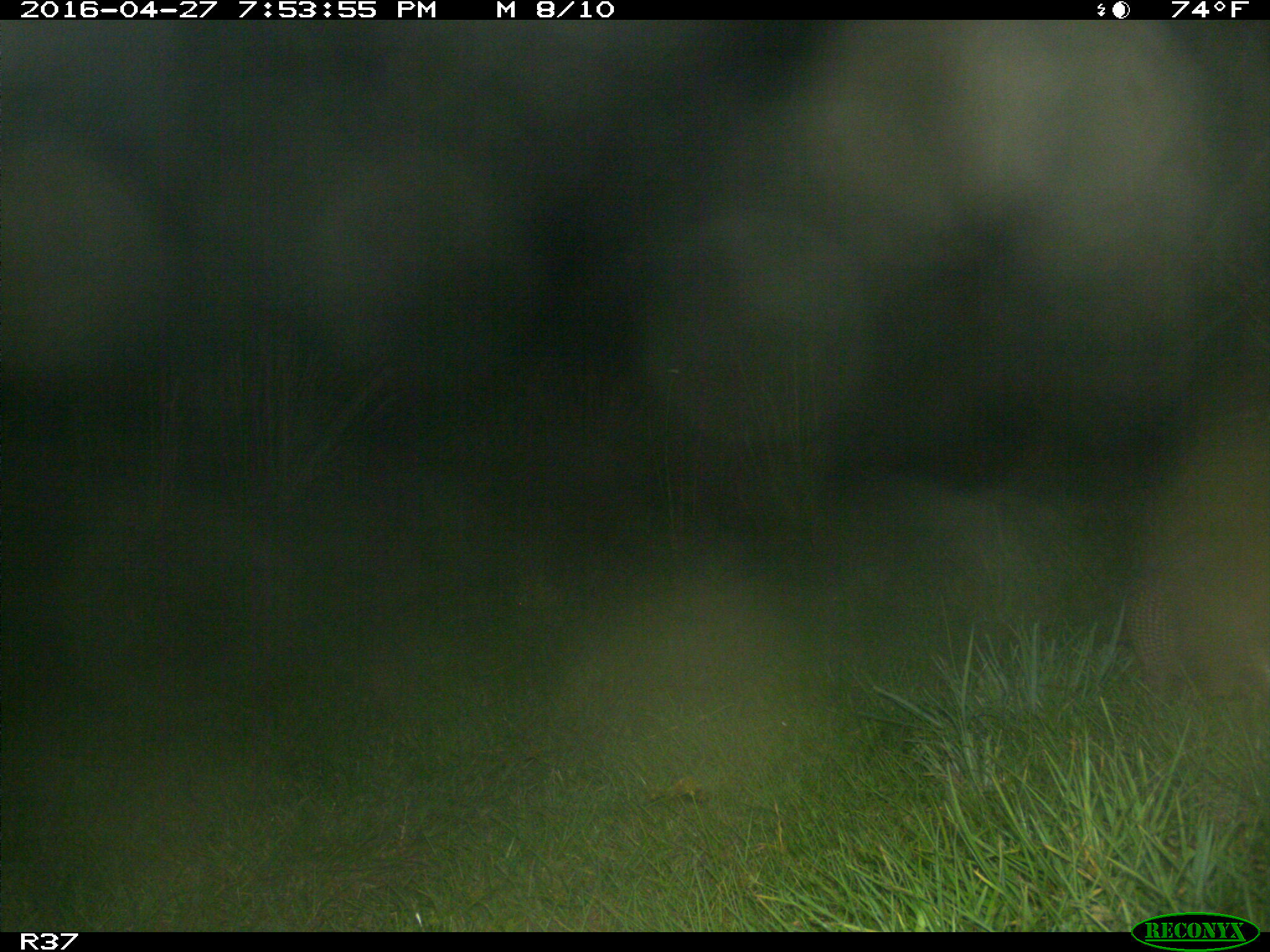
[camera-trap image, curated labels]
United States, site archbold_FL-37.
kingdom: Animalia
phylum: Chordata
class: Mammalia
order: Cingulata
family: Dasypodidae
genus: Dasypus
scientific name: Dasypus novemcinctus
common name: nine-banded armadillo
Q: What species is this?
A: Dasypus novemcinctus (nine-banded armadillo).